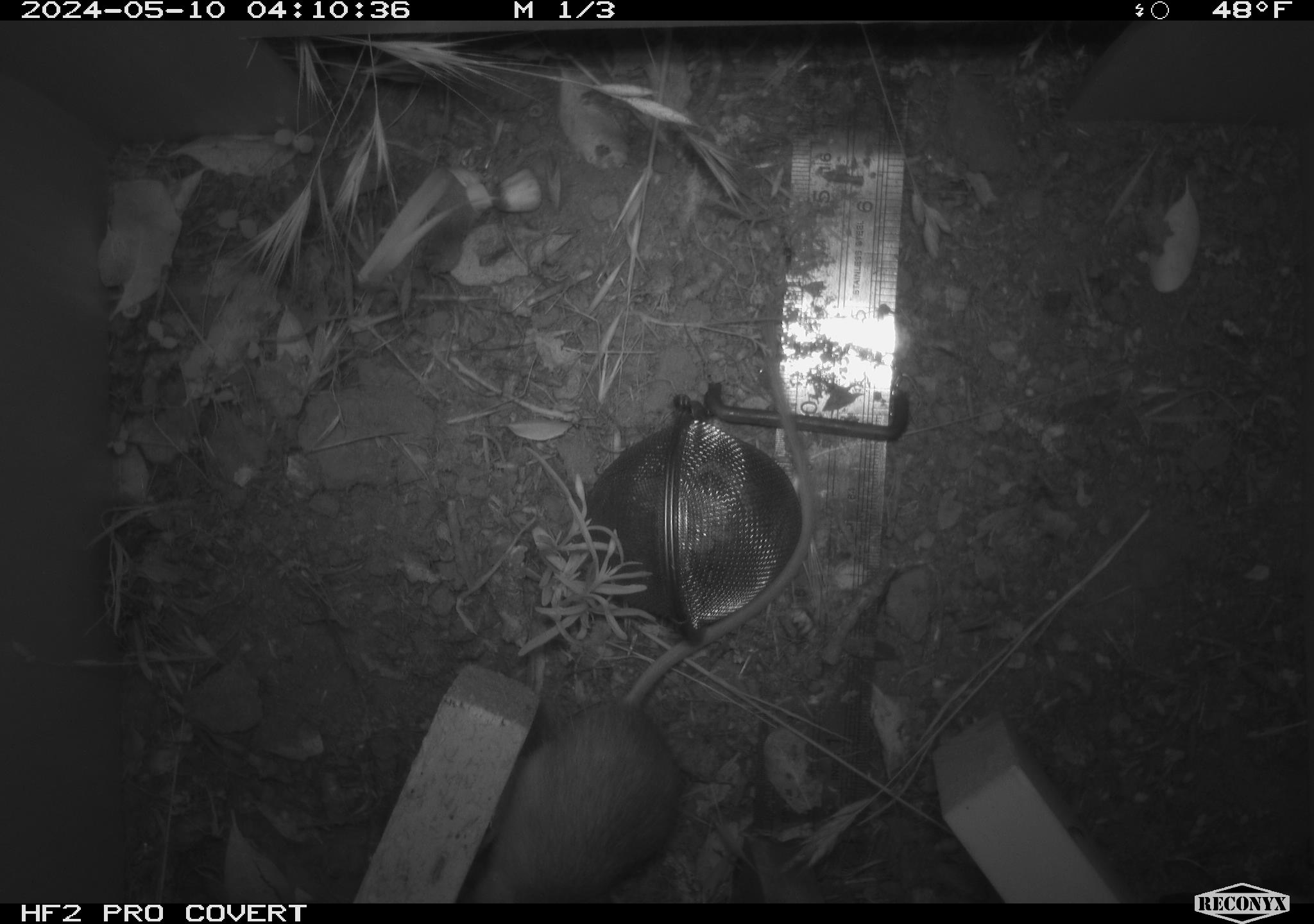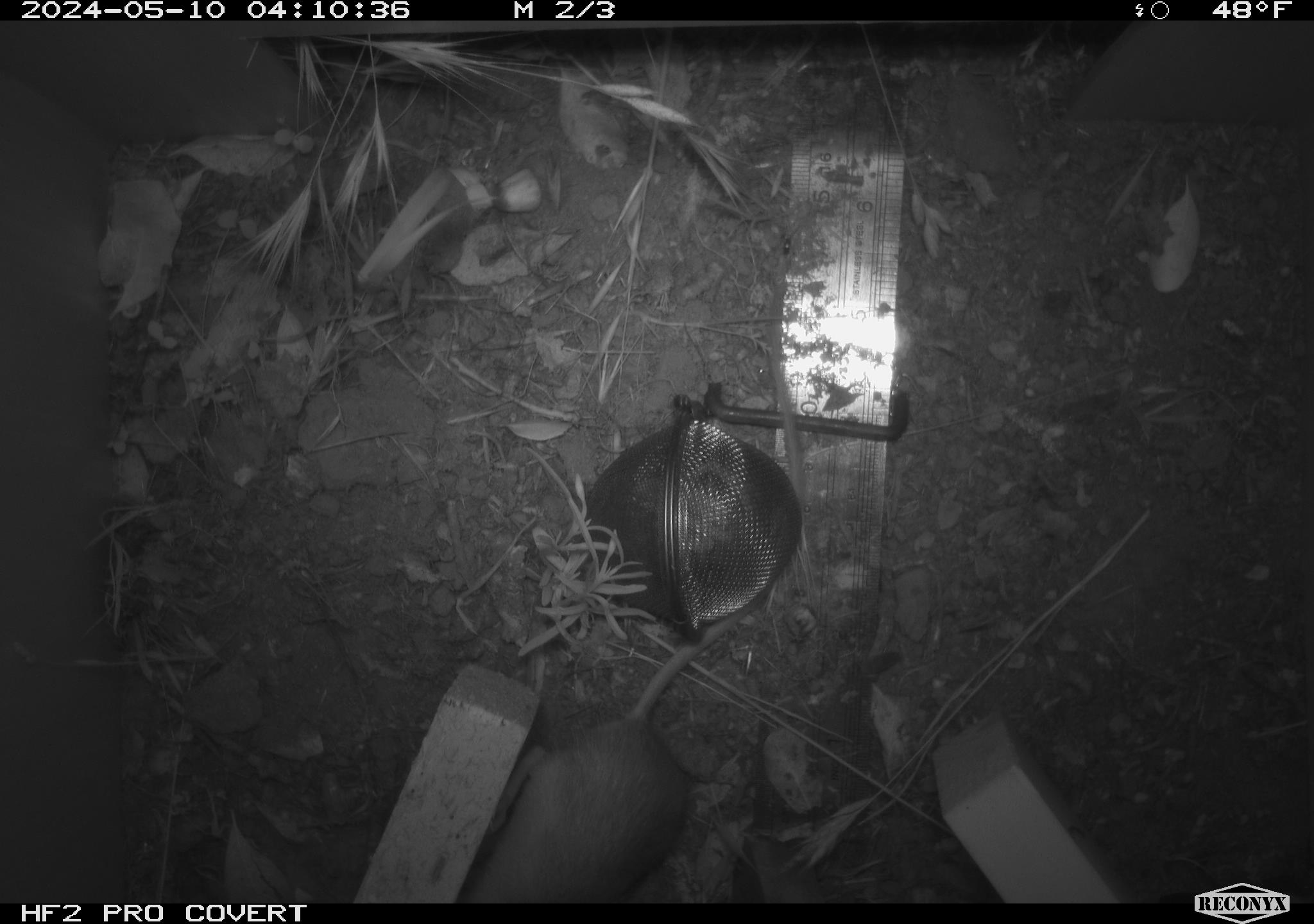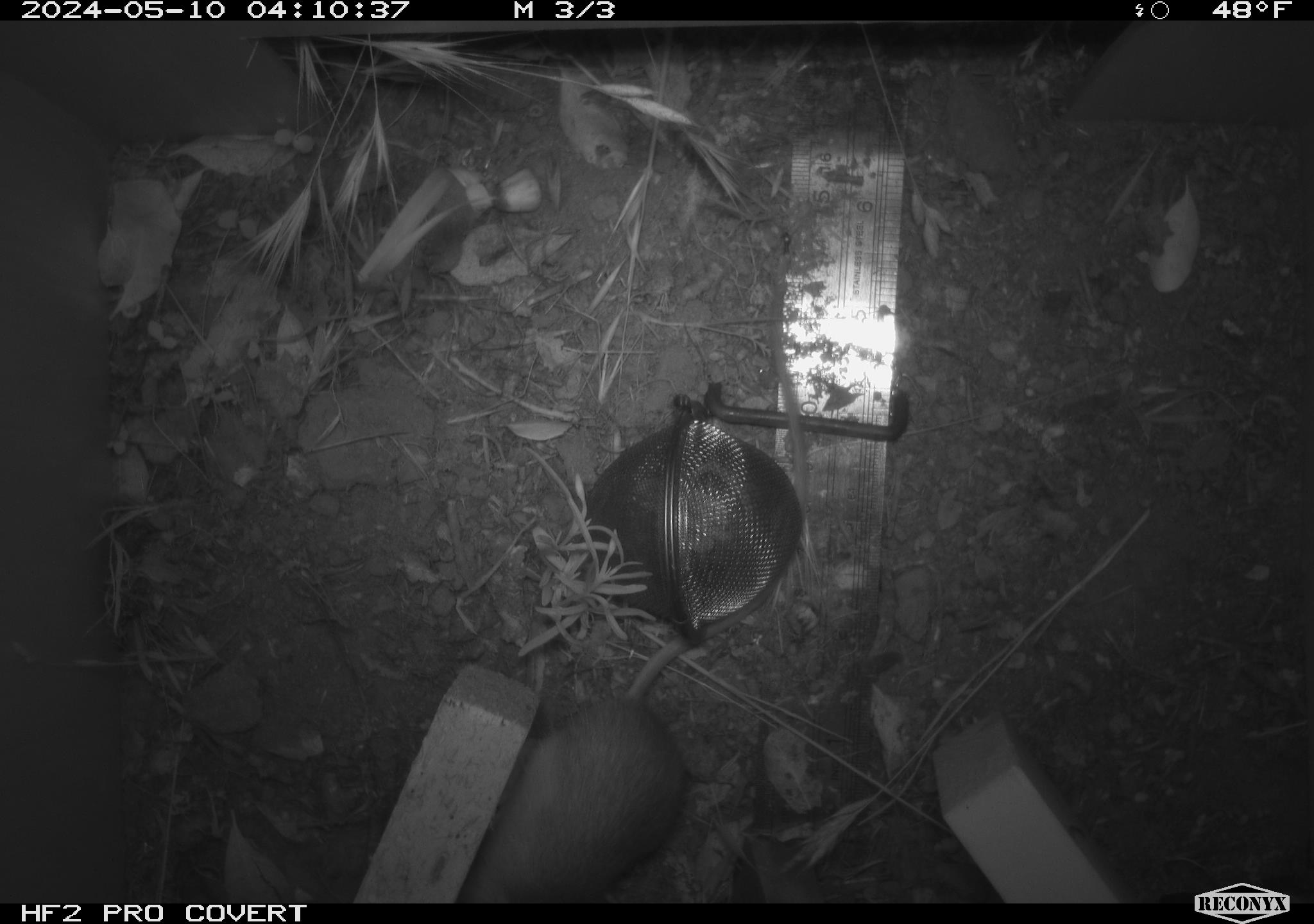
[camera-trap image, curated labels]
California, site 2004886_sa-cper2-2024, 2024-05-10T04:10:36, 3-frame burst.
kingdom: Animalia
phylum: Chordata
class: Mammalia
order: Rodentia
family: Heteromyidae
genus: Dipodomys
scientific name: Dipodomys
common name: kangaroo rats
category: dipodomys species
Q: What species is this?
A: Dipodomys species (kangaroo rats) (Dipodomys).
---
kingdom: Animalia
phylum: Chordata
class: Mammalia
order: Rodentia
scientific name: Rodentia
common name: rodent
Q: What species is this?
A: Rodent (Rodentia).